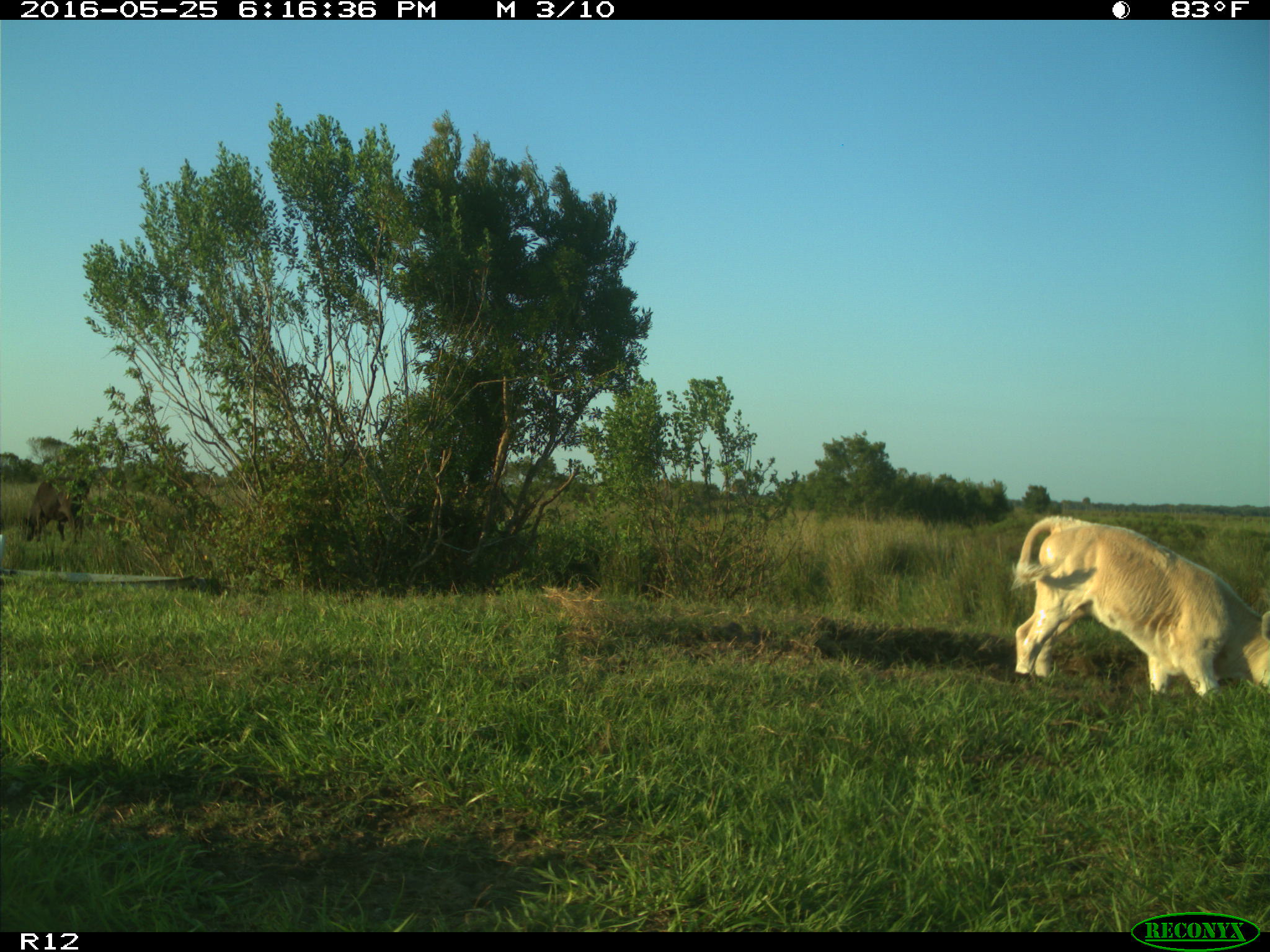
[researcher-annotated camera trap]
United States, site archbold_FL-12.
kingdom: Animalia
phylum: Chordata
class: Mammalia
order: Artiodactyla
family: Bovidae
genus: Bos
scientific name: Bos taurus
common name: domestic cow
Bos taurus (domestic cow).